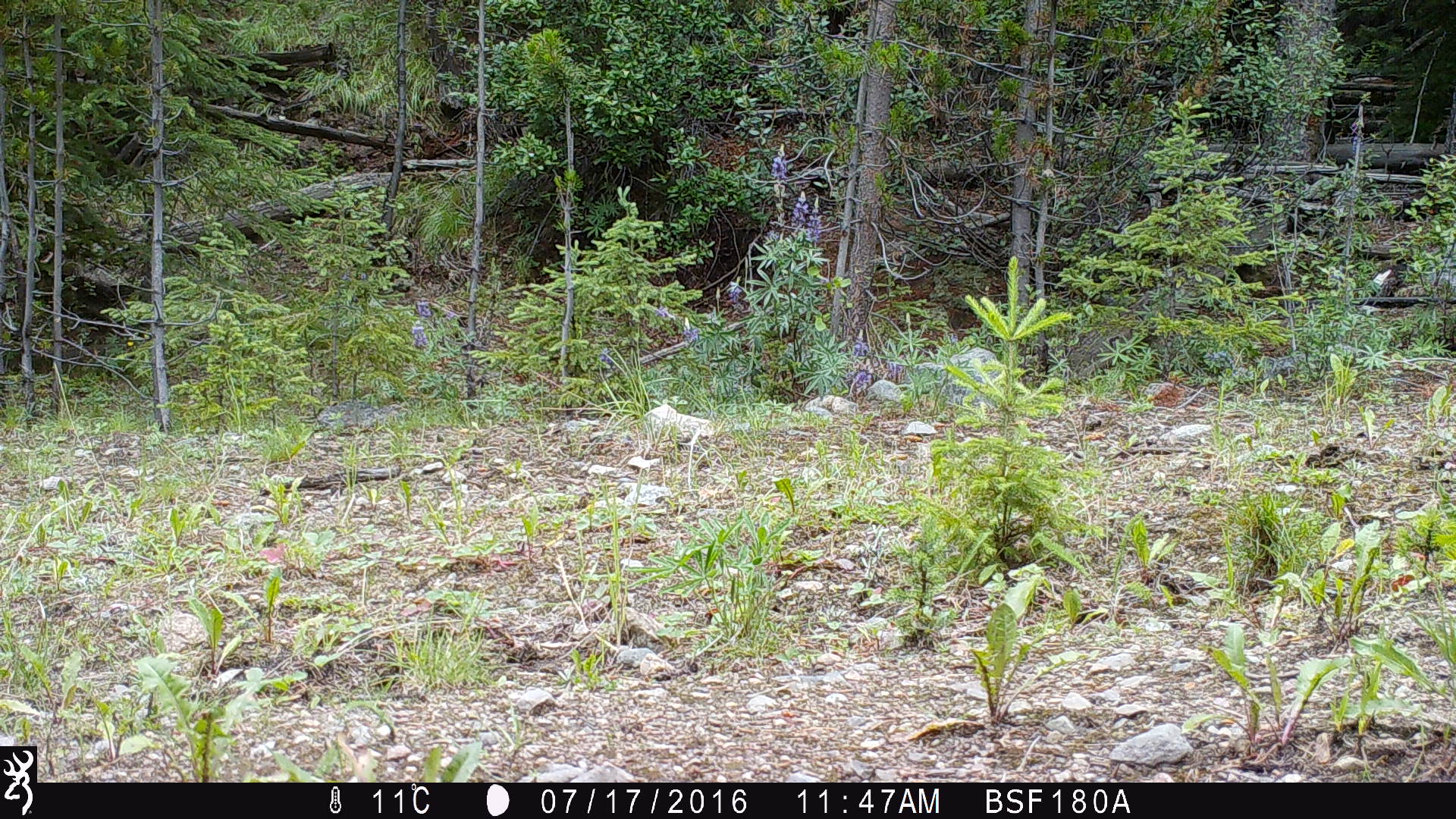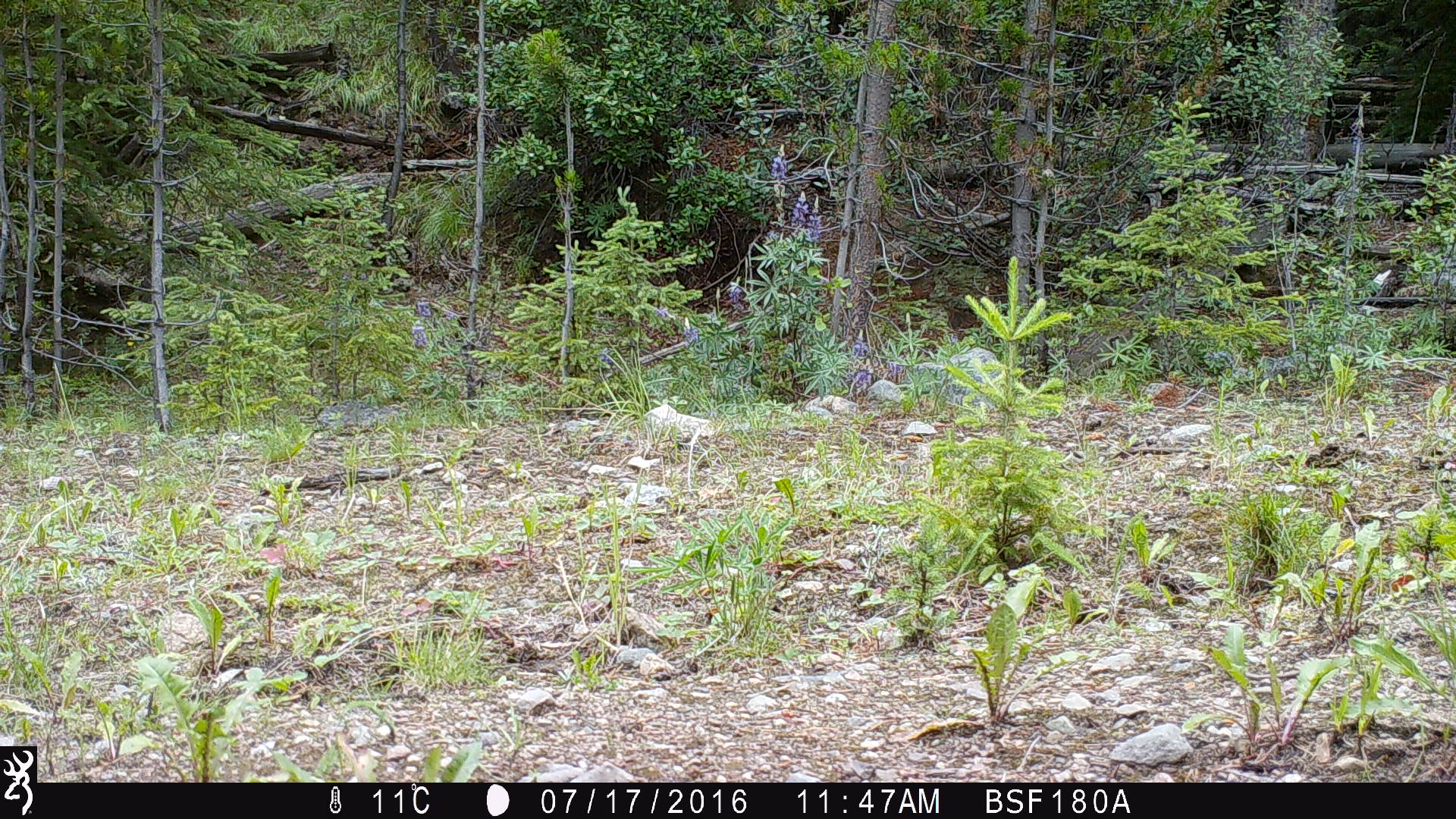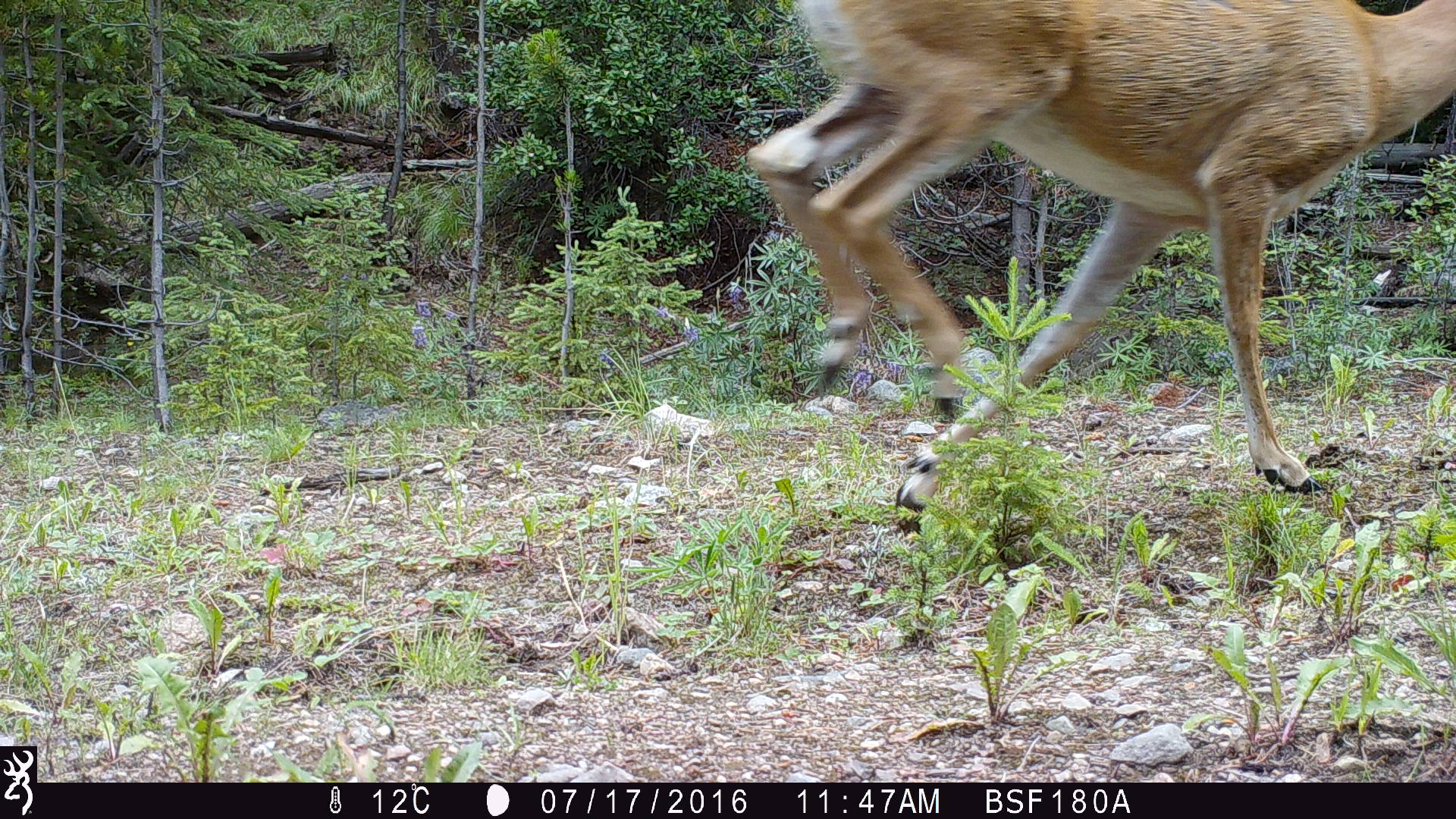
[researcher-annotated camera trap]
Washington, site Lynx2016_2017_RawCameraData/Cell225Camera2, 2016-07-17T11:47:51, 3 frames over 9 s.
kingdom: Animalia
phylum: Chordata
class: Mammalia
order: Artiodactyla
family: Cervidae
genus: Odocoileus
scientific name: Odocoileus virginianus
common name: white-tailed deer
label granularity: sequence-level